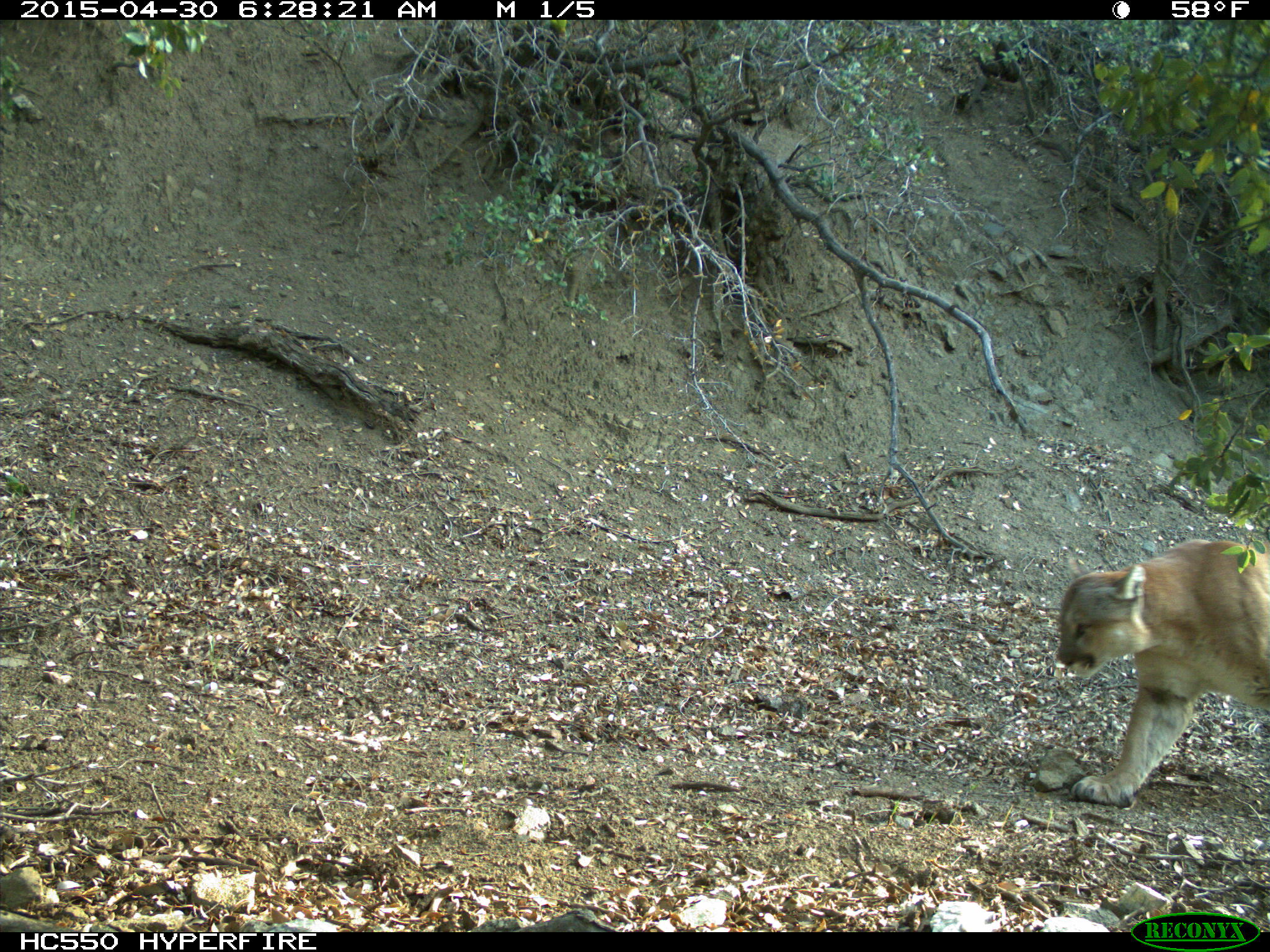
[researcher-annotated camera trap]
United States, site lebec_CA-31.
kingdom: Animalia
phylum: Chordata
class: Mammalia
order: Carnivora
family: Felidae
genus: Puma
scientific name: Puma concolor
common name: mountain lion